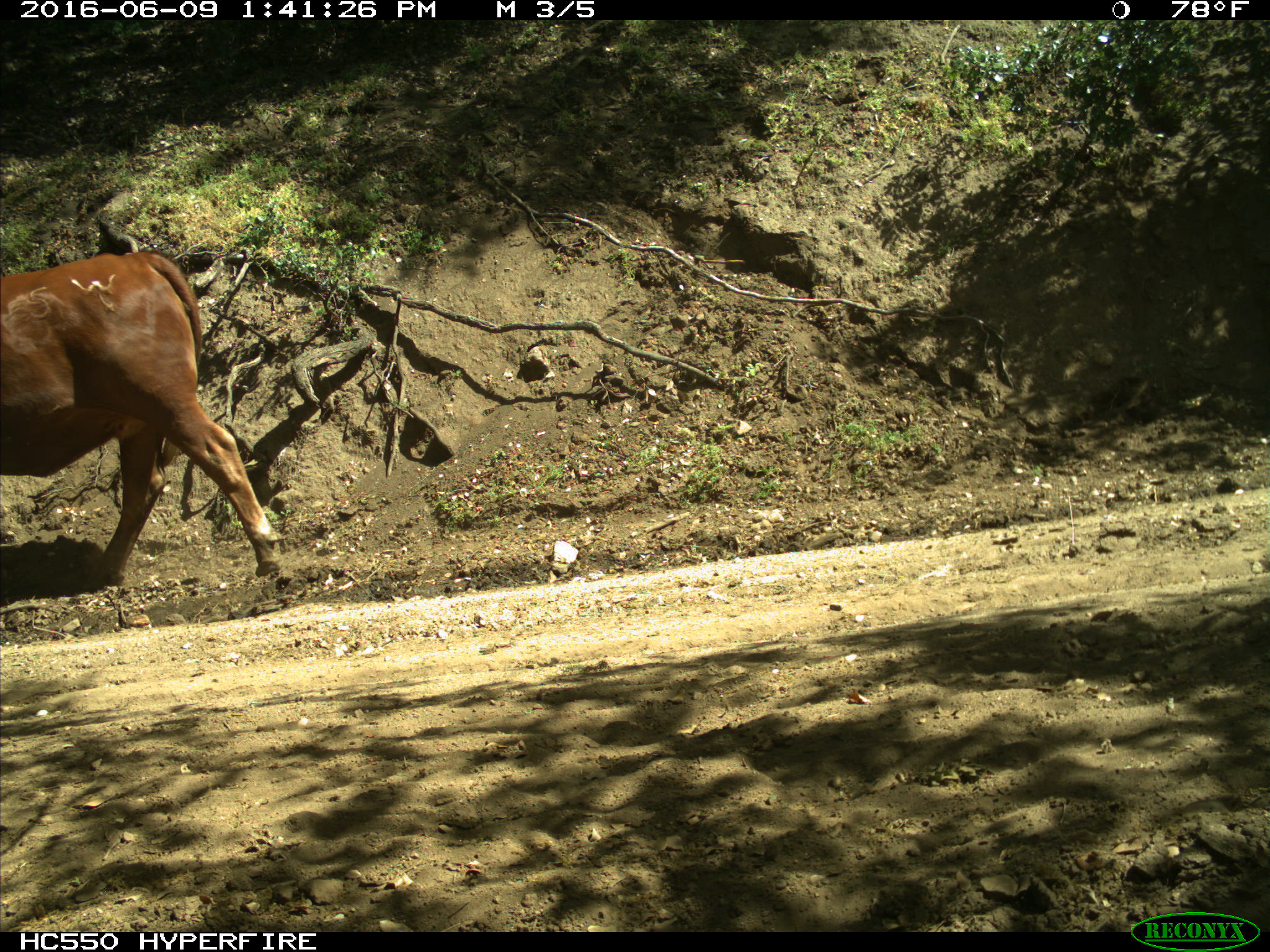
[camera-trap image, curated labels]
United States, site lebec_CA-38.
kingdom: Animalia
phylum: Chordata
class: Mammalia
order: Artiodactyla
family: Bovidae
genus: Bos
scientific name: Bos taurus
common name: domestic cow